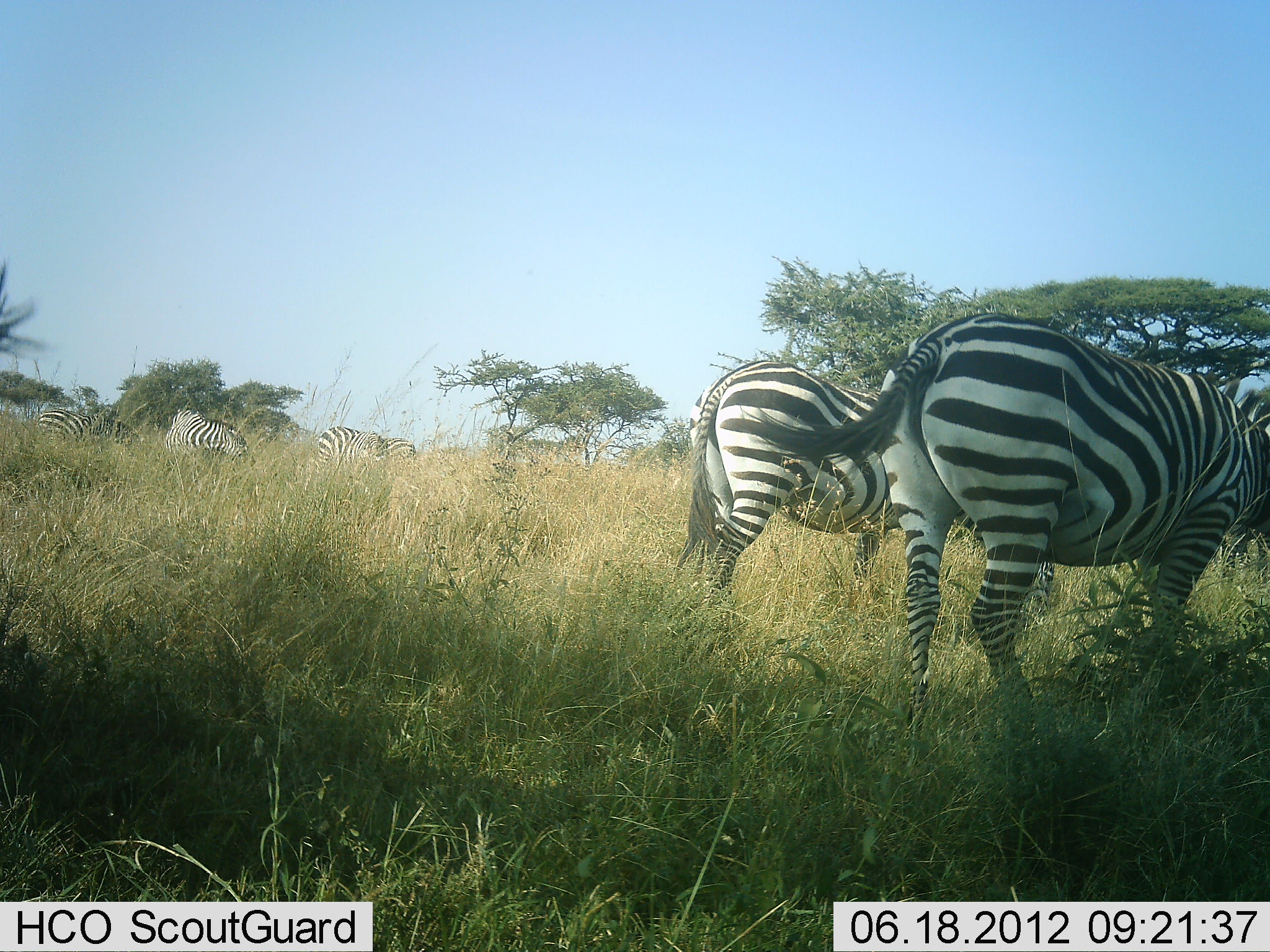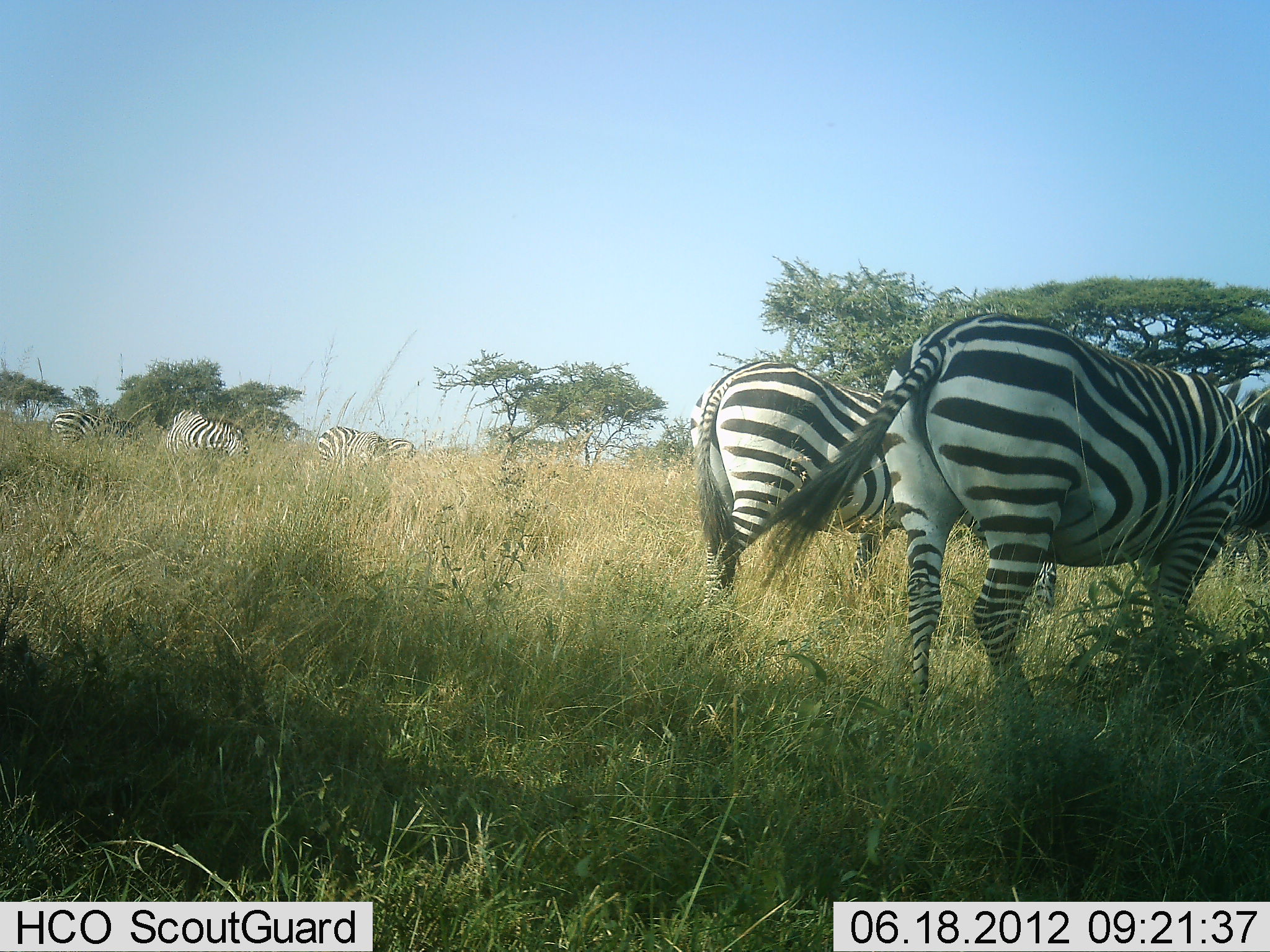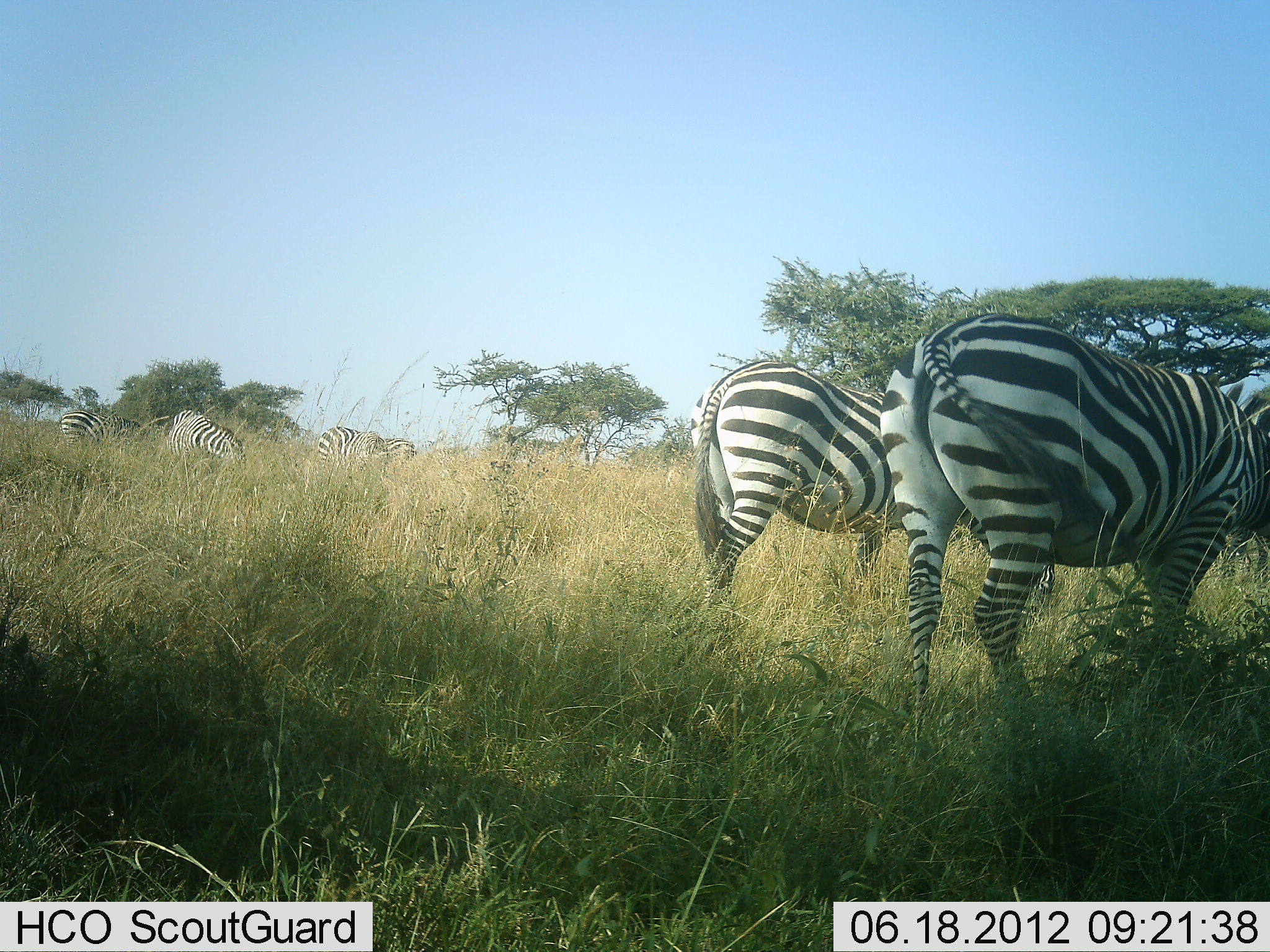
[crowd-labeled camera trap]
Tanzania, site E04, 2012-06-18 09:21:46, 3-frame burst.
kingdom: Animalia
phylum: Chordata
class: Mammalia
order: Perissodactyla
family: Equidae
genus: Equus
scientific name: Equus quagga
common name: plains zebra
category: zebra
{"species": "zebra (plains zebra) (Equus quagga)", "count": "6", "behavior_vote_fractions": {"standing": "60%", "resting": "0%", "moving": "0%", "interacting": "0%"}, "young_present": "0%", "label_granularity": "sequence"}